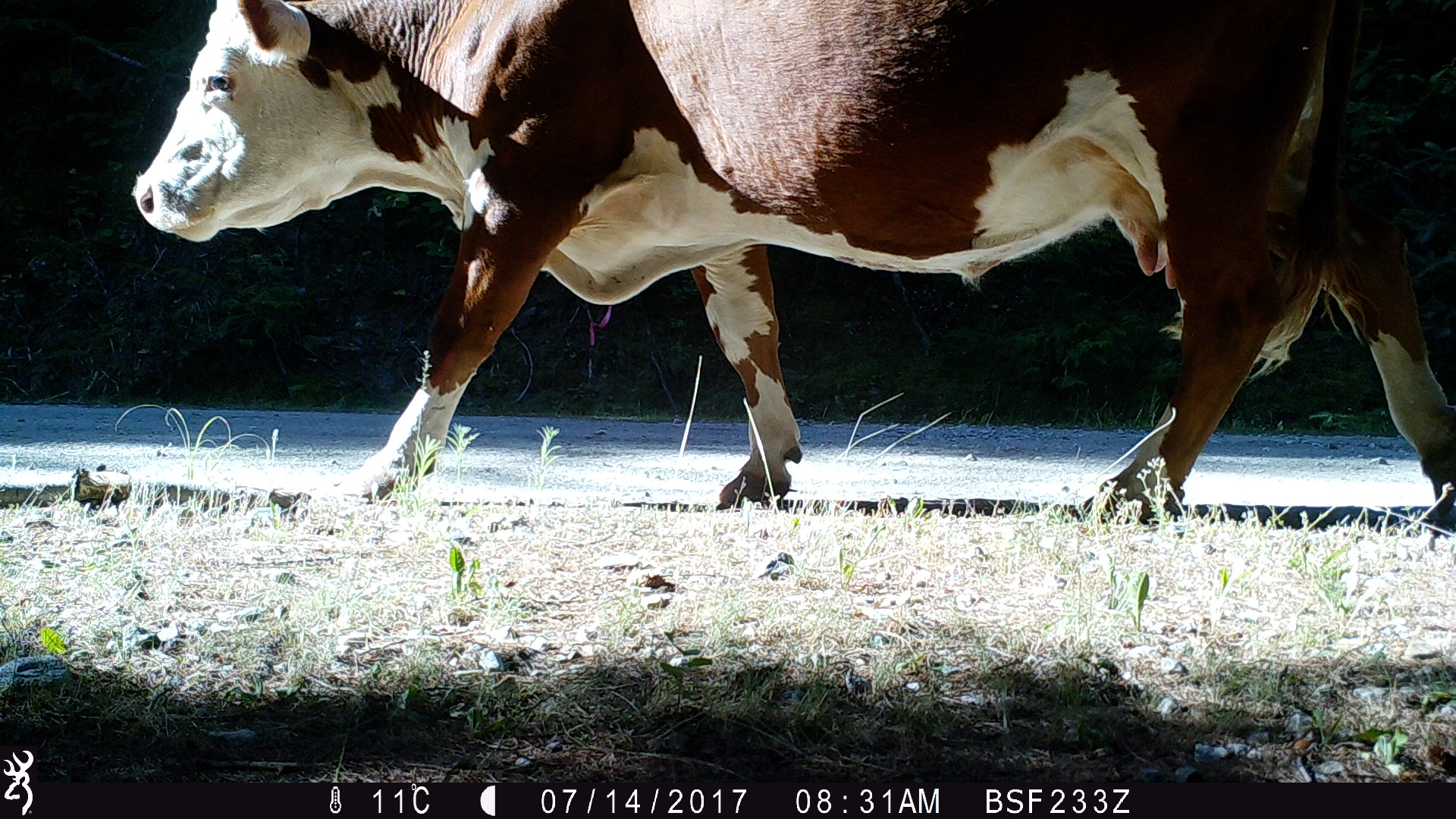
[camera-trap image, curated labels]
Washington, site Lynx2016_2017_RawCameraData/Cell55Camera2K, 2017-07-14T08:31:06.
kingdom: Animalia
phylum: Chordata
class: Mammalia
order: Artiodactyla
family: Bovidae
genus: Bos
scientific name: Bos taurus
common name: domestic cattle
Domestic cattle (Bos taurus). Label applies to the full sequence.